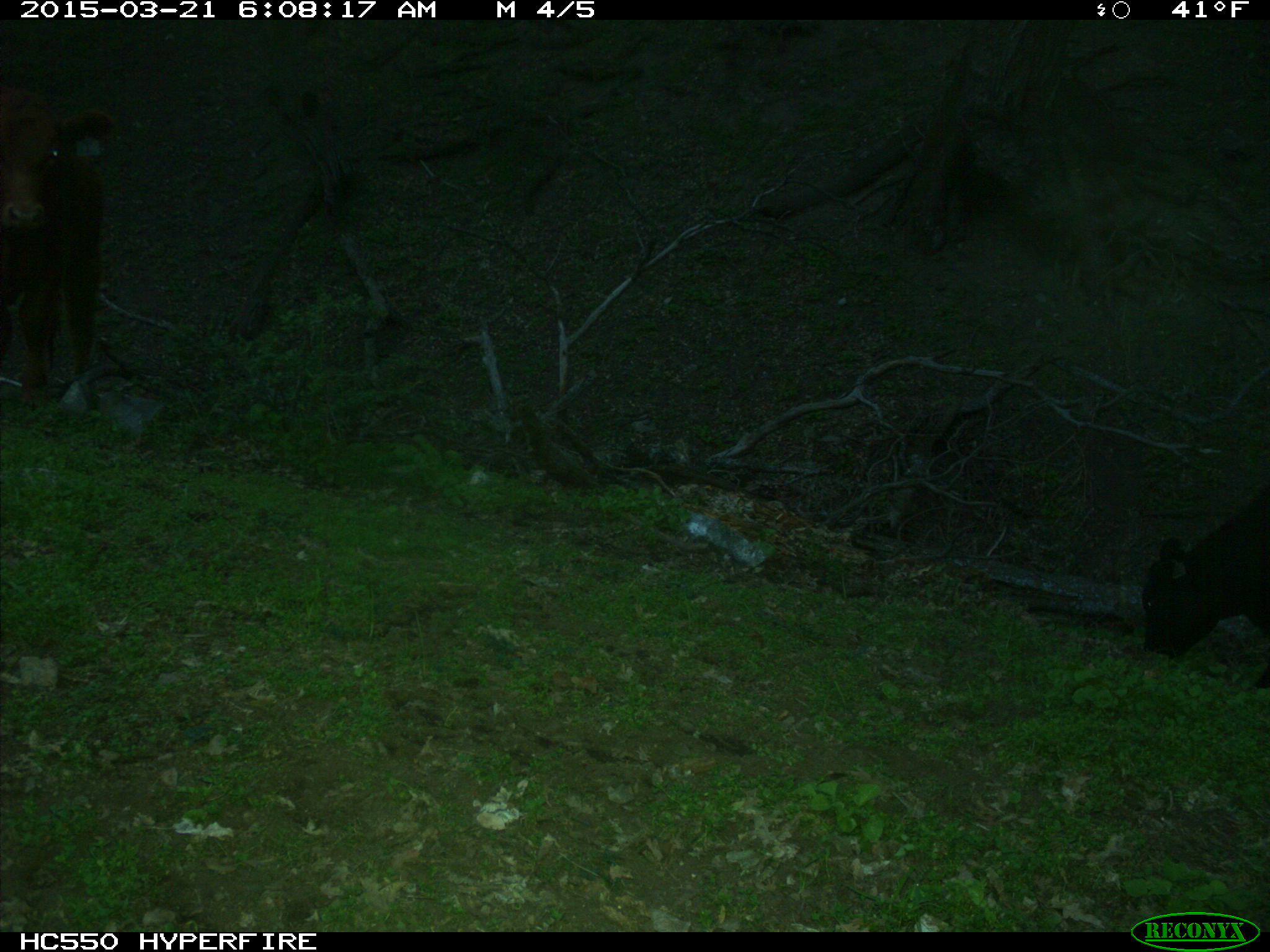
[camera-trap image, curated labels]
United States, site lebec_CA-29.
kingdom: Animalia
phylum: Chordata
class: Mammalia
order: Artiodactyla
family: Bovidae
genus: Bos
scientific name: Bos taurus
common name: domestic cow